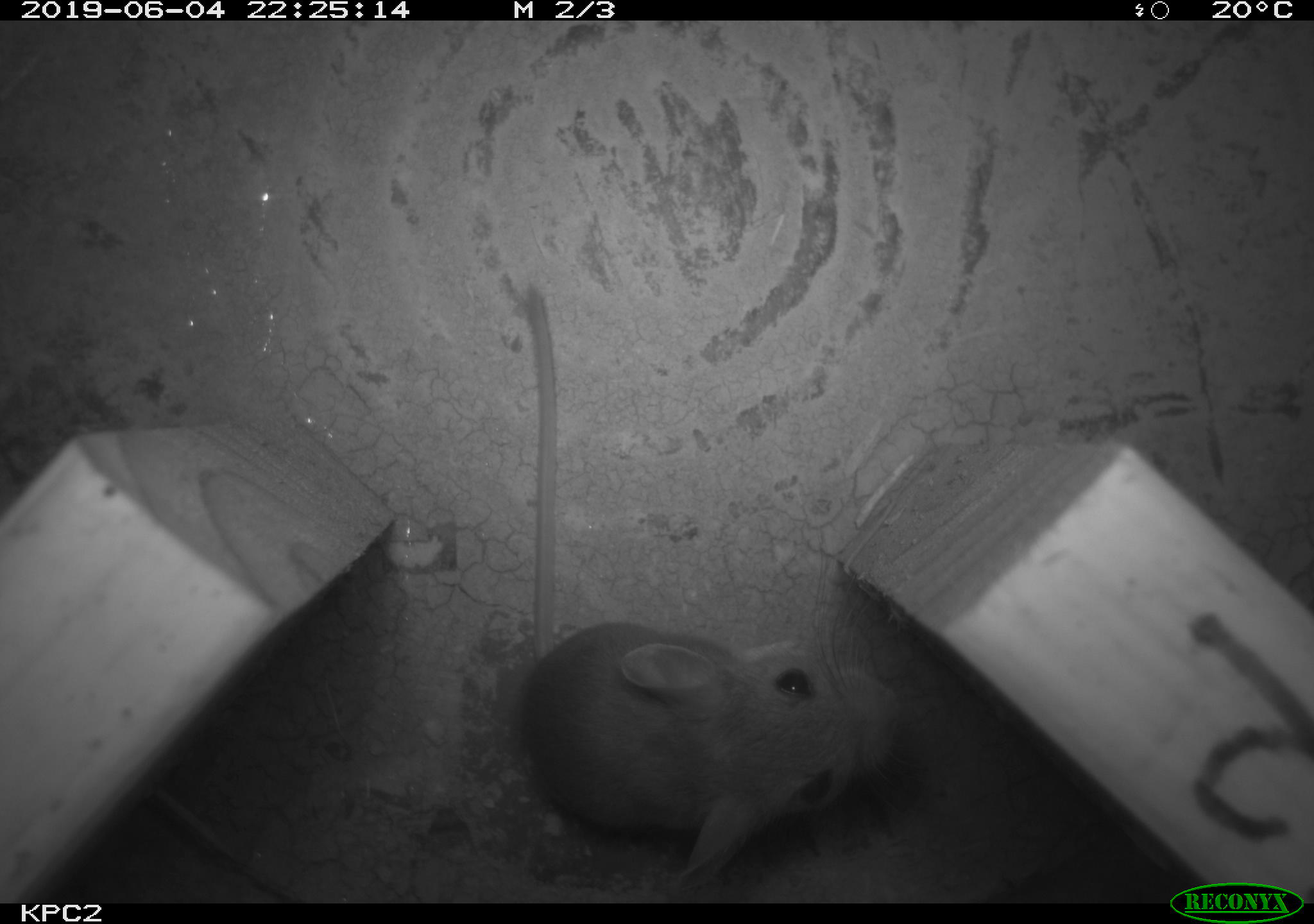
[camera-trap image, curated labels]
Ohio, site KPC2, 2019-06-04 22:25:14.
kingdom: Animalia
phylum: Chordata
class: Mammalia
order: Rodentia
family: Cricetidae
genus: Peromyscus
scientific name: Peromyscus leucopus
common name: white-footed mouse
White-footed mouse (Peromyscus leucopus).